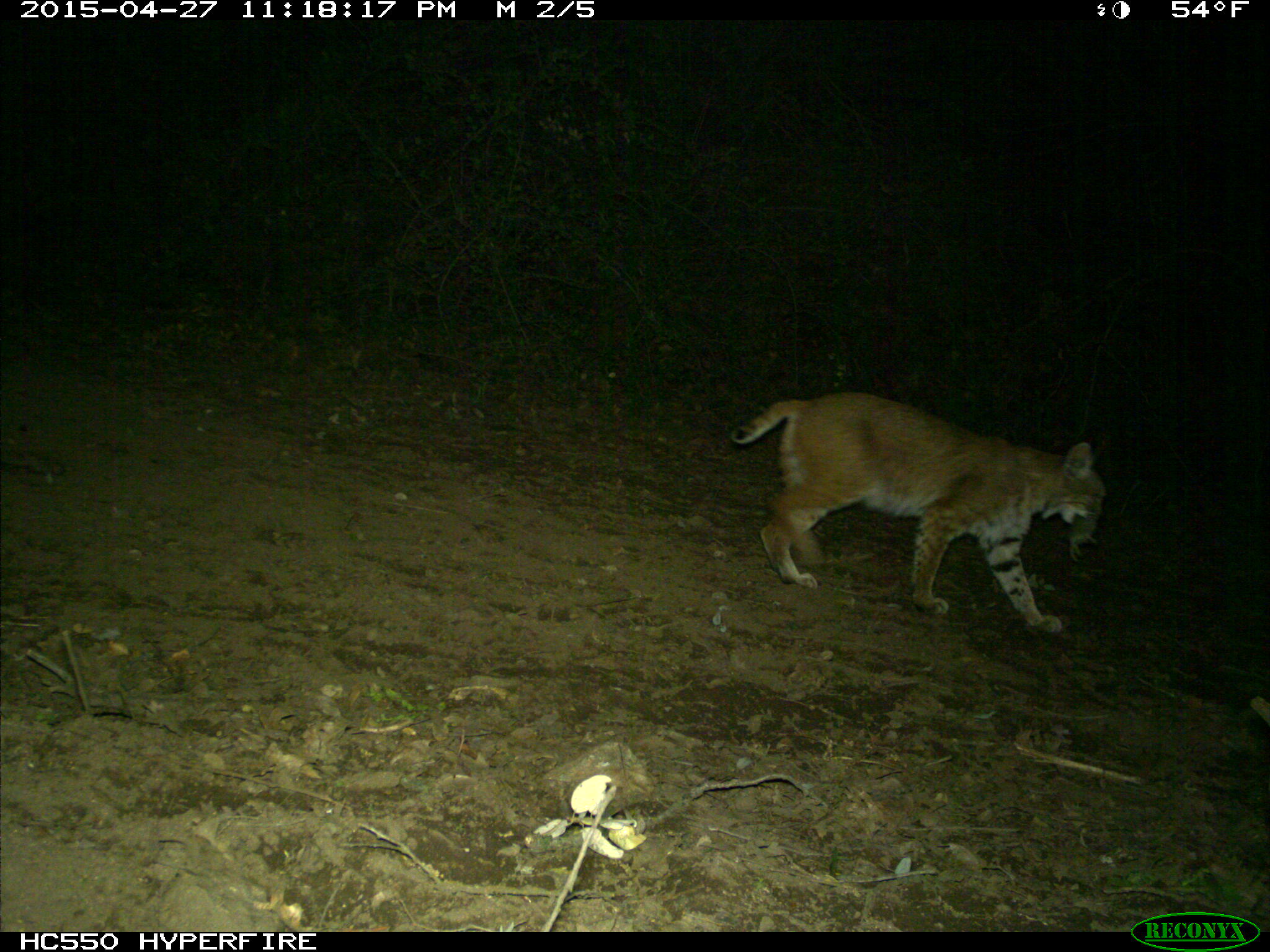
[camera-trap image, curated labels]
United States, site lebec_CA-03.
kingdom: Animalia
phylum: Chordata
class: Mammalia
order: Carnivora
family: Felidae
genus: Lynx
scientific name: Lynx rufus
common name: bobcat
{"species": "Lynx rufus (bobcat)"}